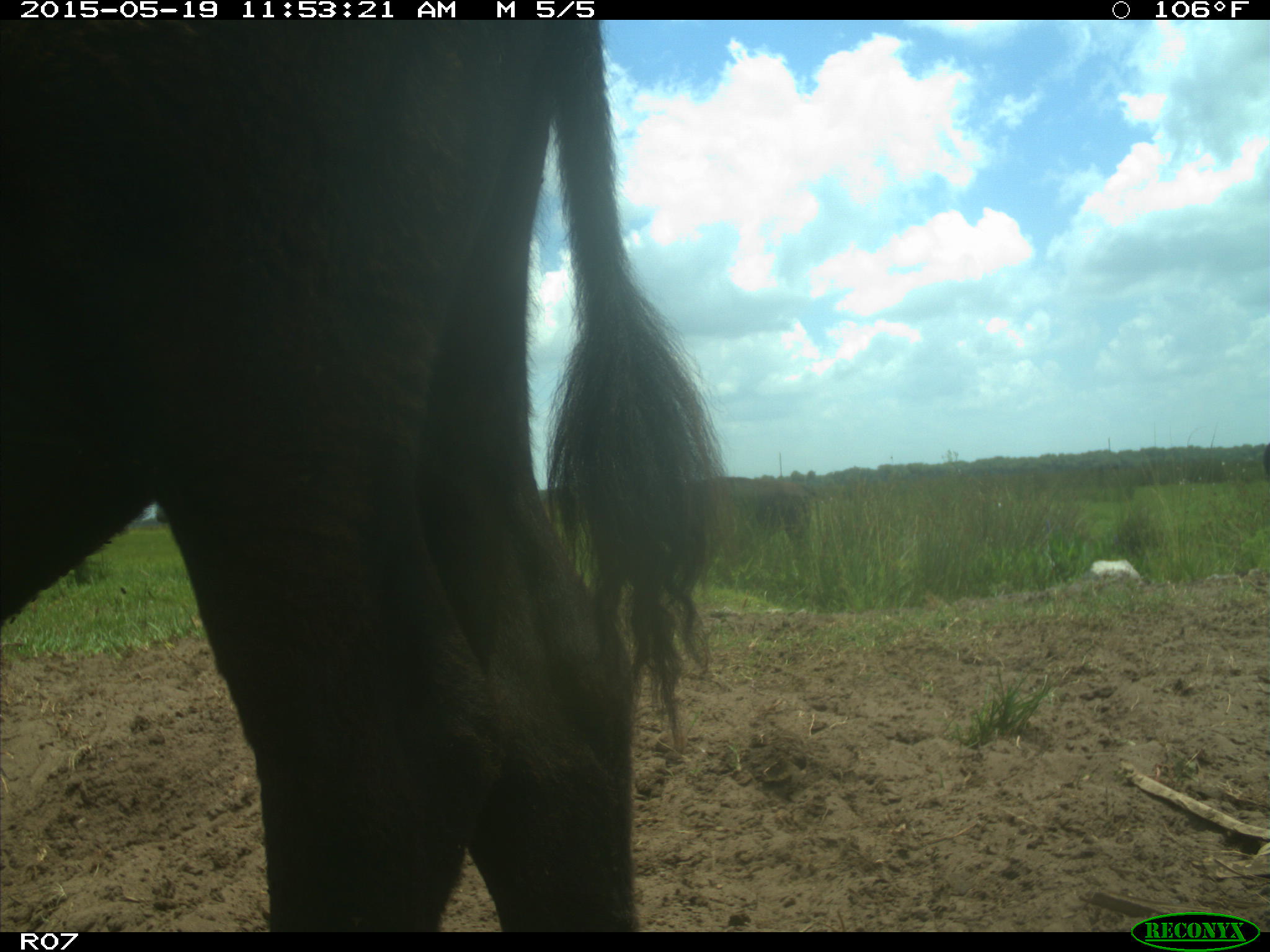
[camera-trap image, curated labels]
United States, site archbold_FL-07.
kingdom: Animalia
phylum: Chordata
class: Mammalia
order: Artiodactyla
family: Bovidae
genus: Bos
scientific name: Bos taurus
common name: domestic cow